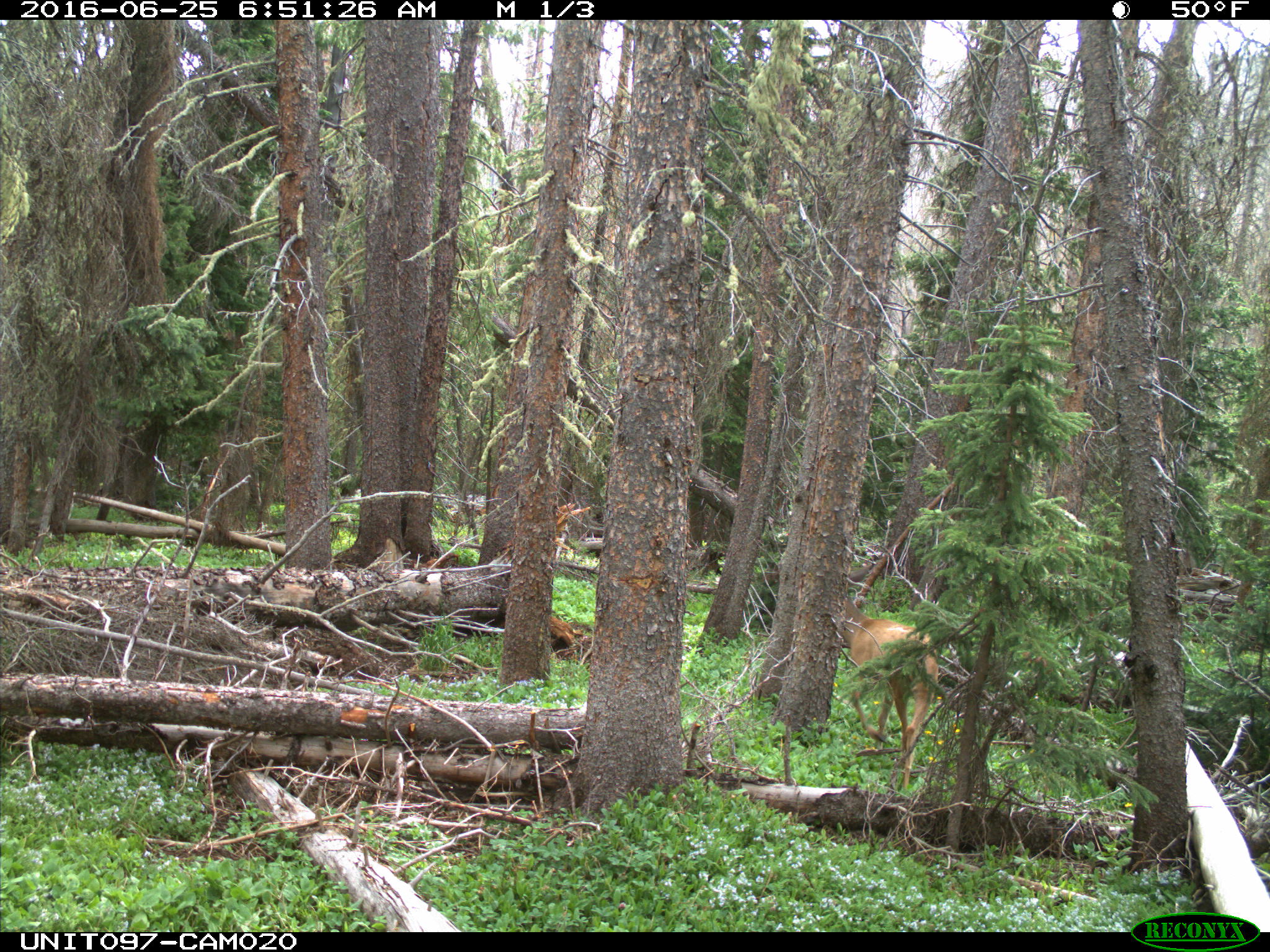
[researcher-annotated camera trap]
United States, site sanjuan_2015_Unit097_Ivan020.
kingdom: Animalia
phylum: Chordata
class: Mammalia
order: Artiodactyla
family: Cervidae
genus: Odocoileus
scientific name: Odocoileus hemionus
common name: mule deer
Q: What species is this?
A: Odocoileus hemionus (mule deer).